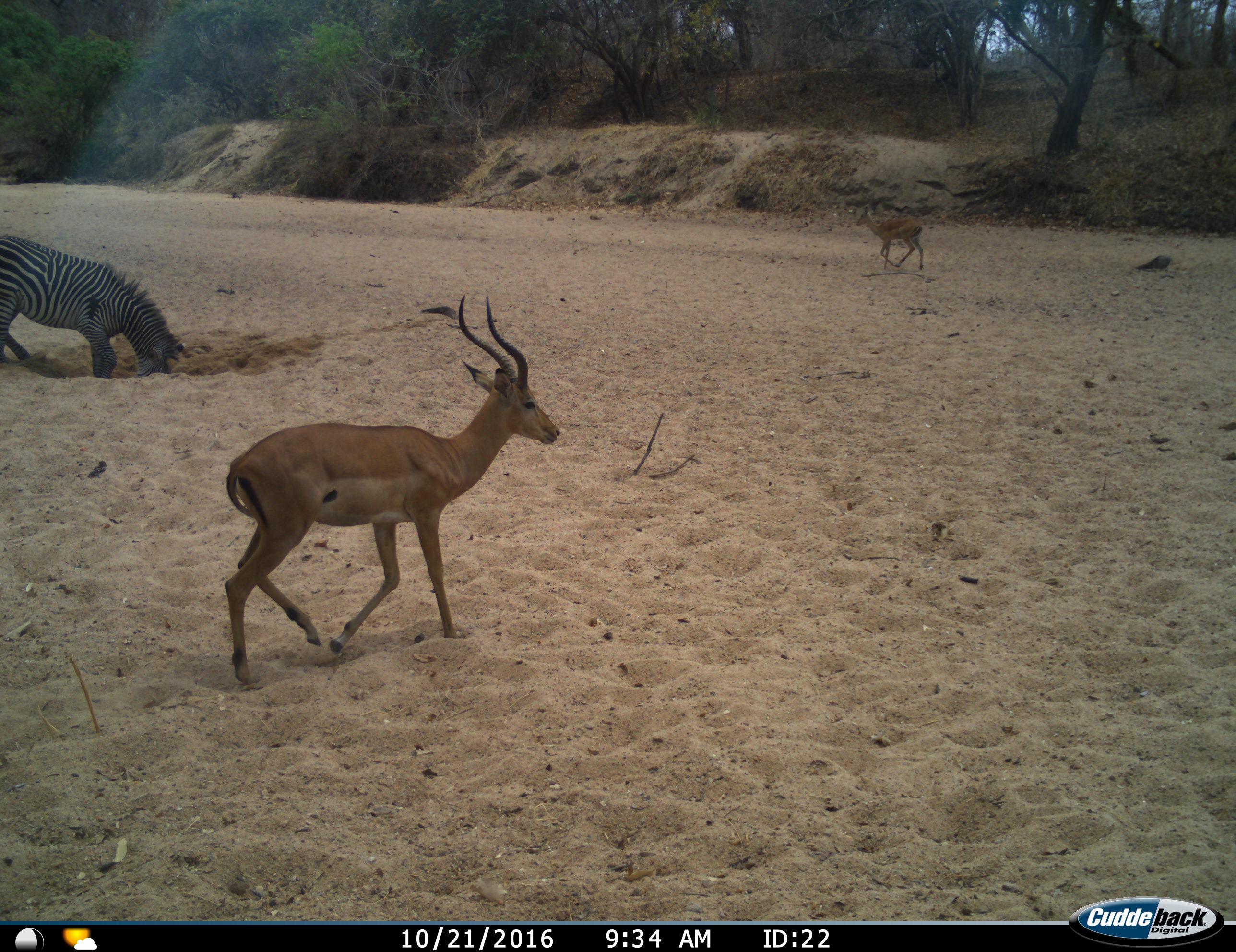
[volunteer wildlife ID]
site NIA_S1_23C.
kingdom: Animalia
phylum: Chordata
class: Mammalia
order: Artiodactyla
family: Bovidae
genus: Aepyceros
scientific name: Aepyceros melampus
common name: impala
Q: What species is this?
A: Impala (Aepyceros melampus).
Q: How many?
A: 2.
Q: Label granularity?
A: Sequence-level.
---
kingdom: Animalia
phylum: Chordata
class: Mammalia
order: Perissodactyla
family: Equidae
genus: Equus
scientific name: Equus quagga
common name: plains zebra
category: zebraplains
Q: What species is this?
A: Zebraplains (plains zebra) (Equus quagga).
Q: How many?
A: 1.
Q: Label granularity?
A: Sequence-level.